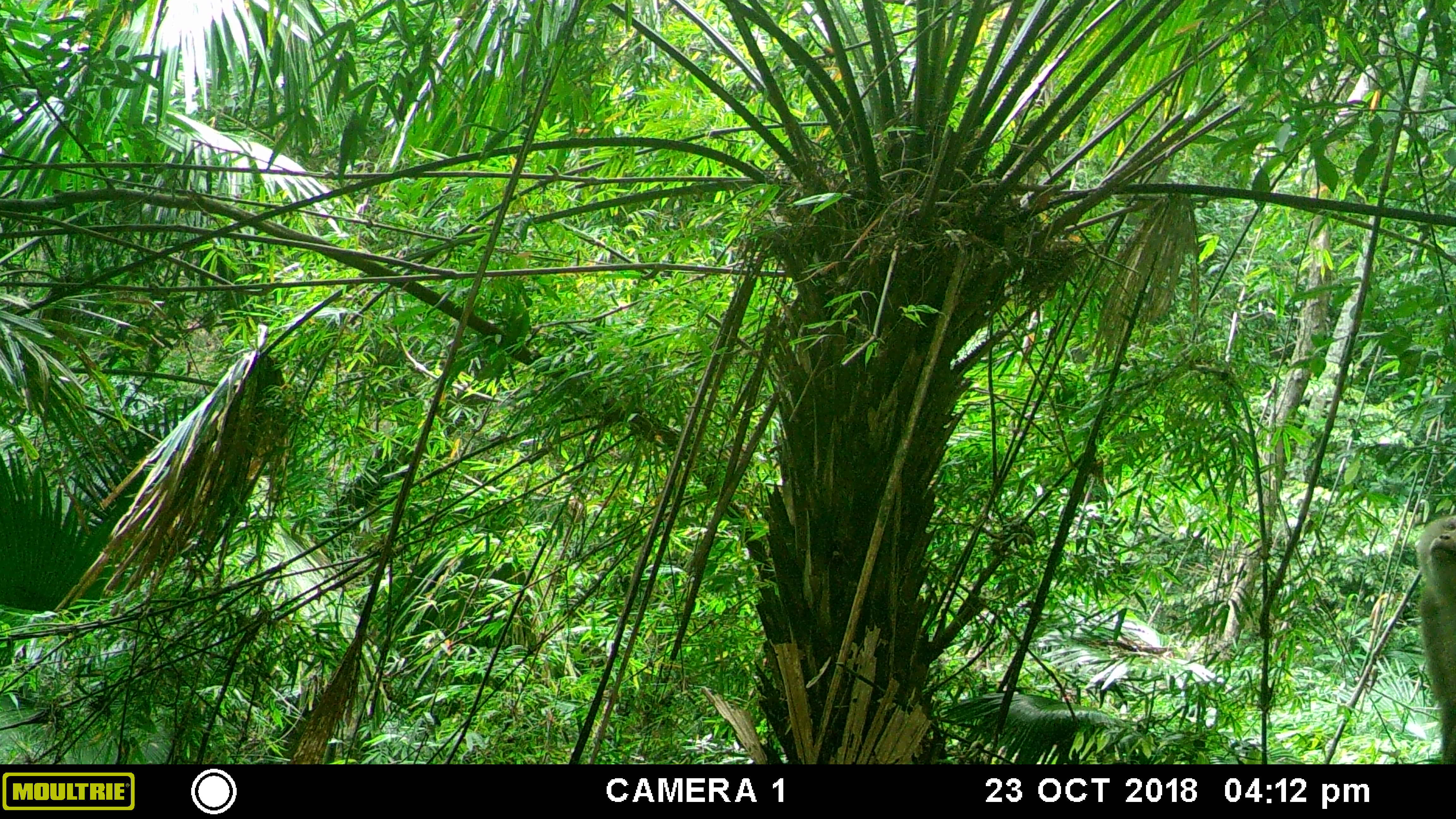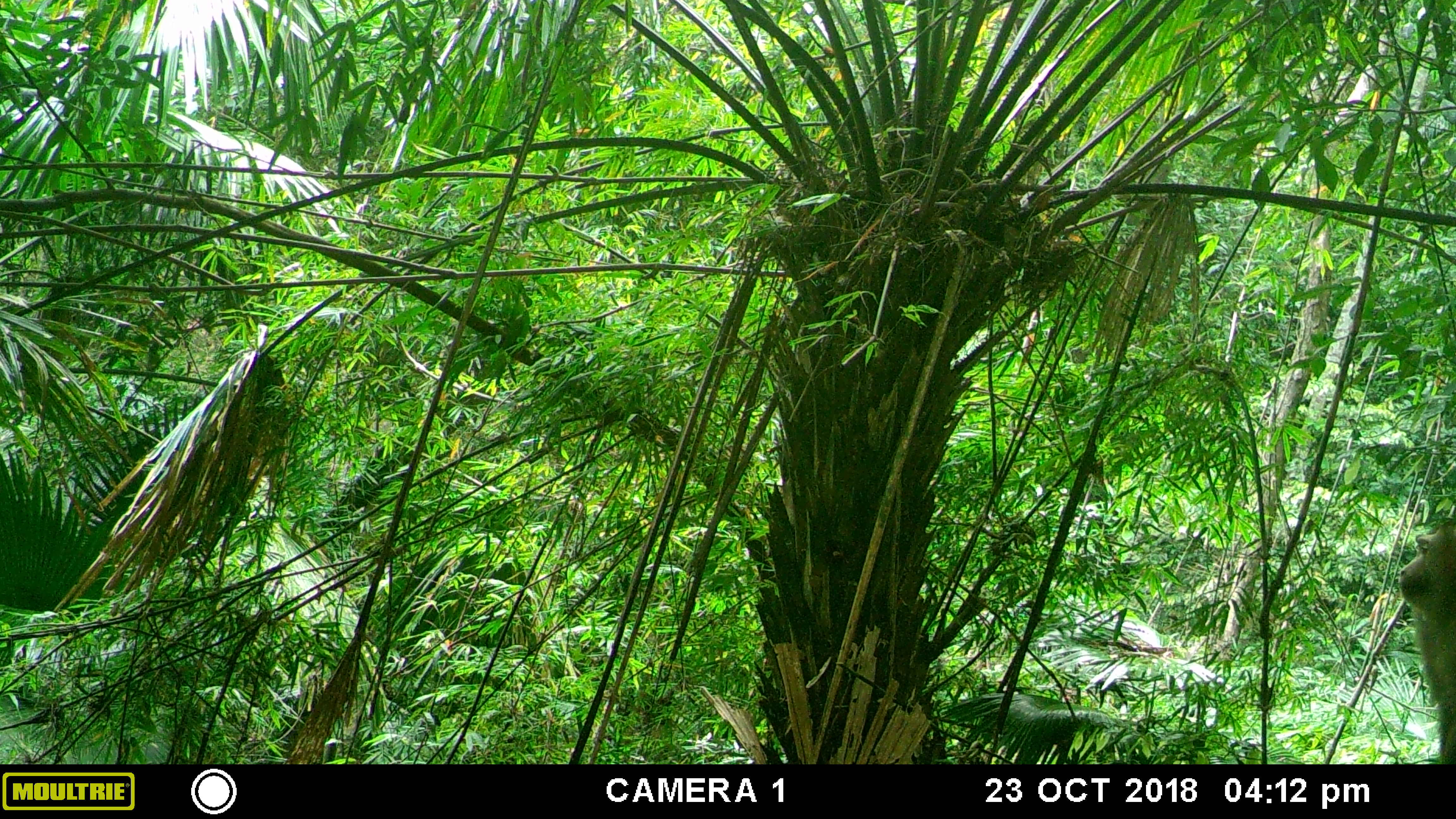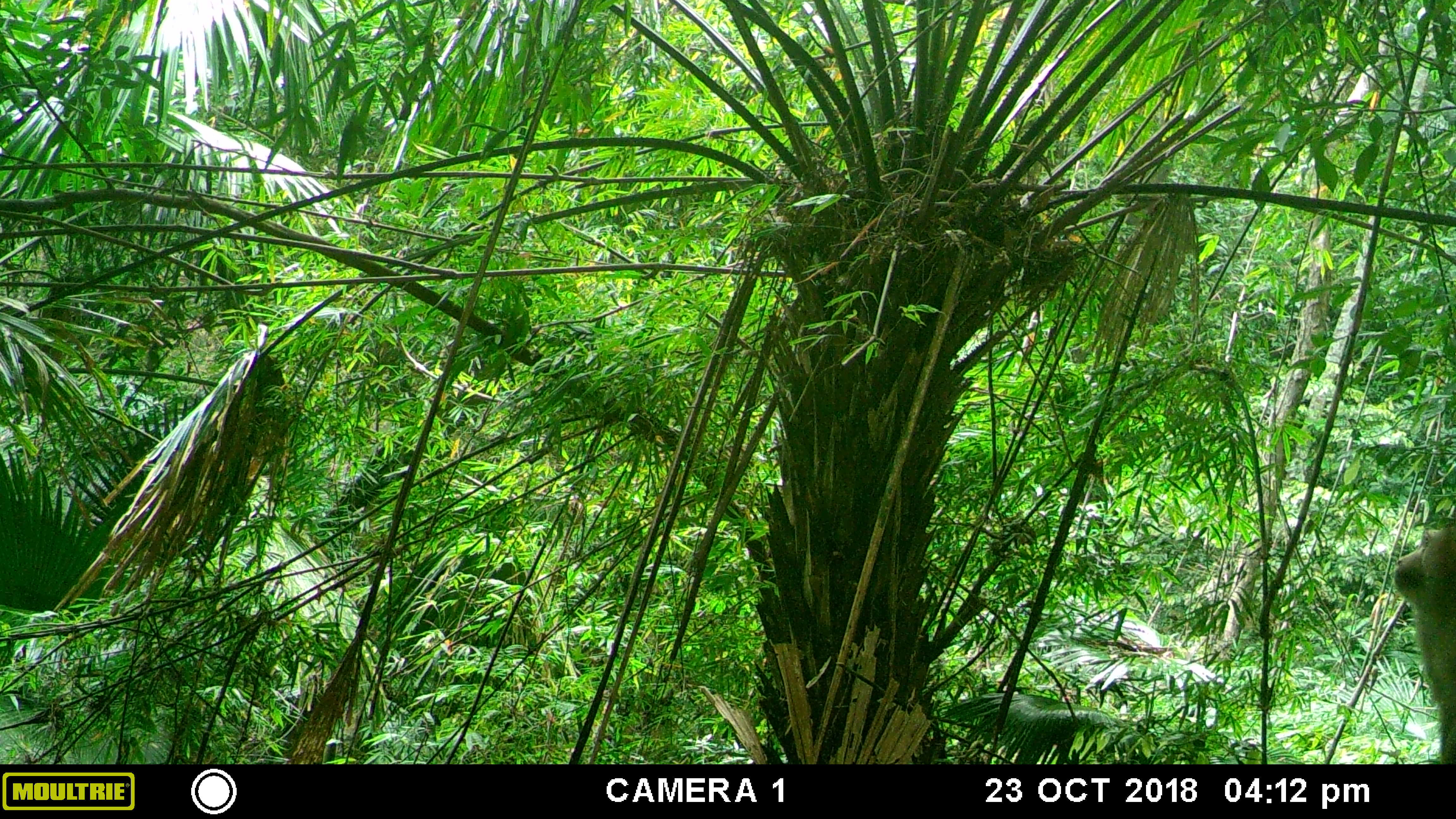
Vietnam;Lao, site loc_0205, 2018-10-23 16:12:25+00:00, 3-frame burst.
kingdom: Animalia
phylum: Chordata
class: Mammalia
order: Primates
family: Cercopithecidae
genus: Macaca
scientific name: Macaca nemestrina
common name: pig-tailed macaque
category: pig tailed macaque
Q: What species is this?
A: Pig tailed macaque (pig-tailed macaque) (Macaca nemestrina).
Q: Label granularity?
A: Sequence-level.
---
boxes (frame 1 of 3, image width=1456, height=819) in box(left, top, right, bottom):
pig tailed macaque: box(1416, 514, 1456, 764)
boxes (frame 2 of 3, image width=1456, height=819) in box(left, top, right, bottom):
pig tailed macaque: box(1397, 519, 1456, 764)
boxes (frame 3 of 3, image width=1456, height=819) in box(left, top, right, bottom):
pig tailed macaque: box(1393, 522, 1456, 764)